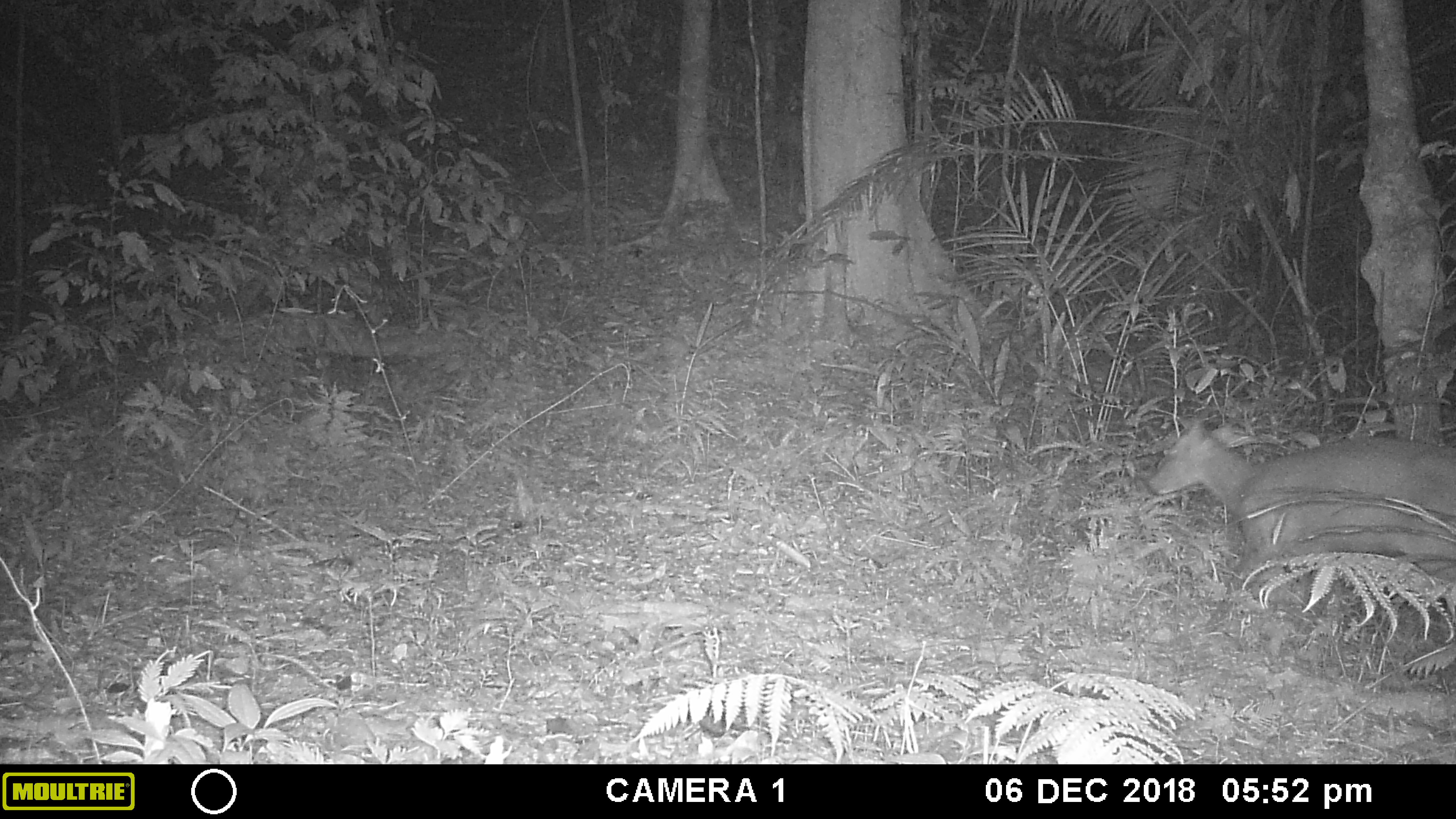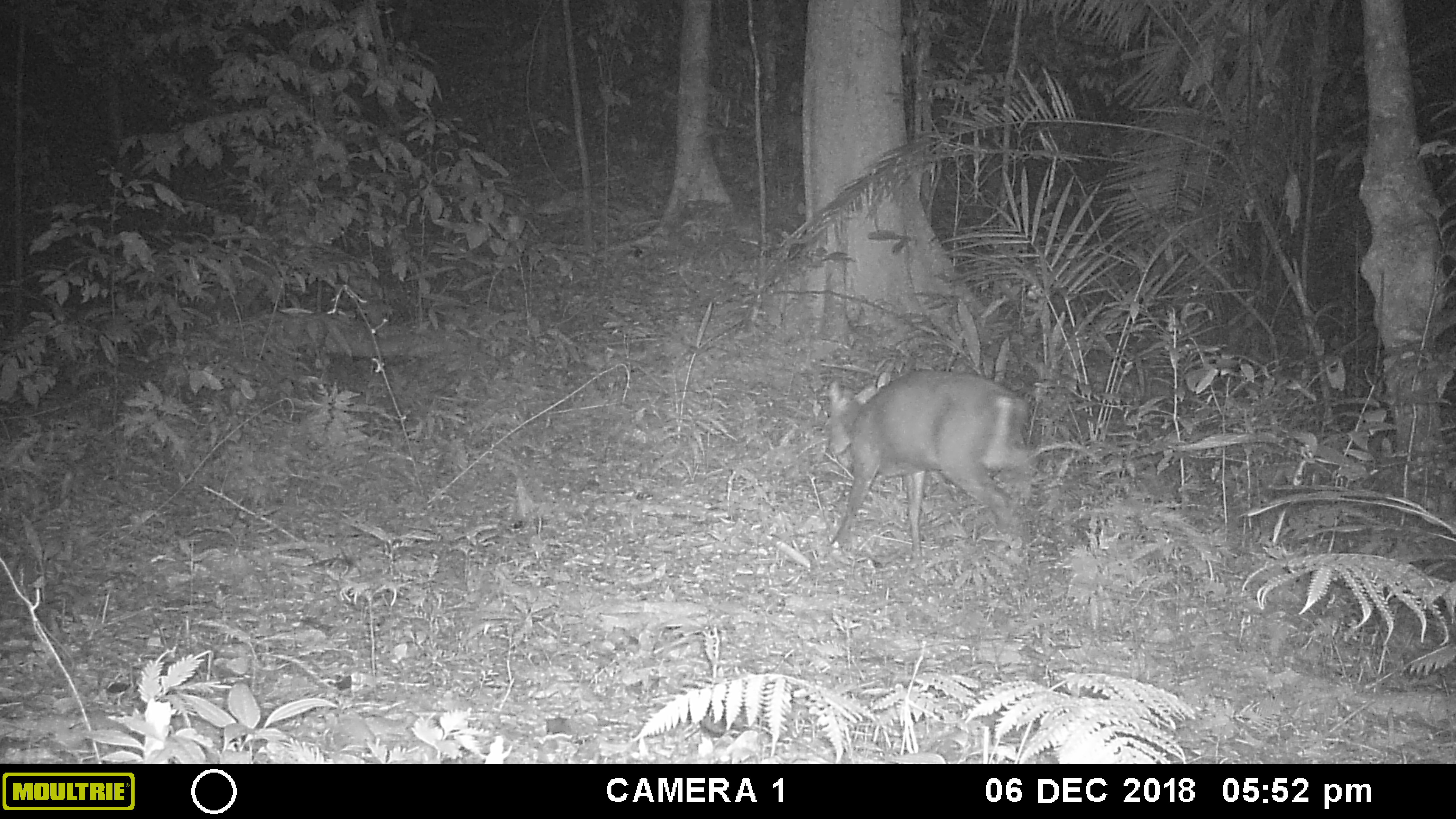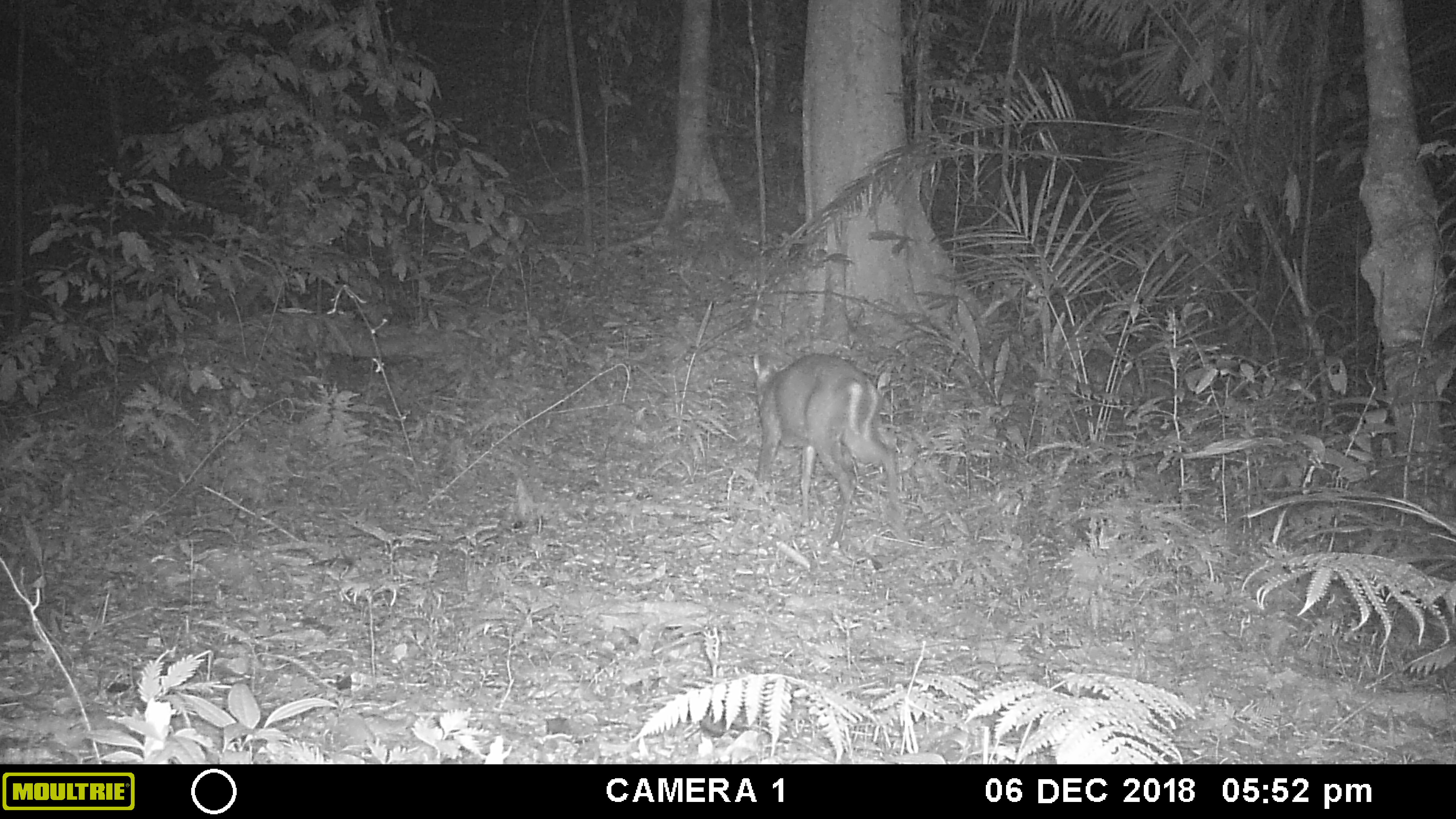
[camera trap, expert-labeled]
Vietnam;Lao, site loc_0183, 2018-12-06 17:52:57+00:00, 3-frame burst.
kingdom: Animalia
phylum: Chordata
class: Mammalia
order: Artiodactyla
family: Cervidae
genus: Muntiacus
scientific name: Muntiacus rooseveltorum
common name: roosevelt's muntjac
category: roosevelts muntjac group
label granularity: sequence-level